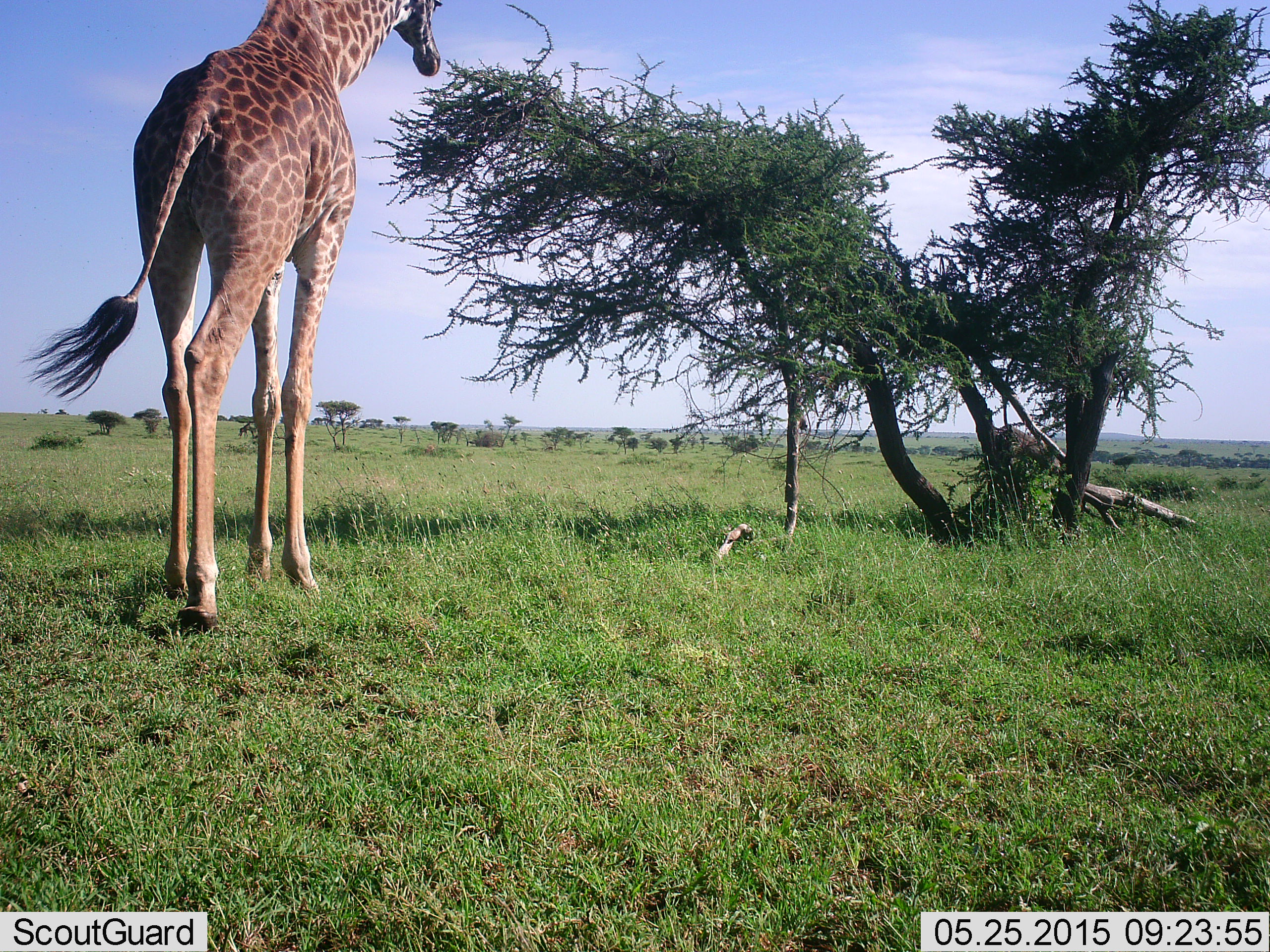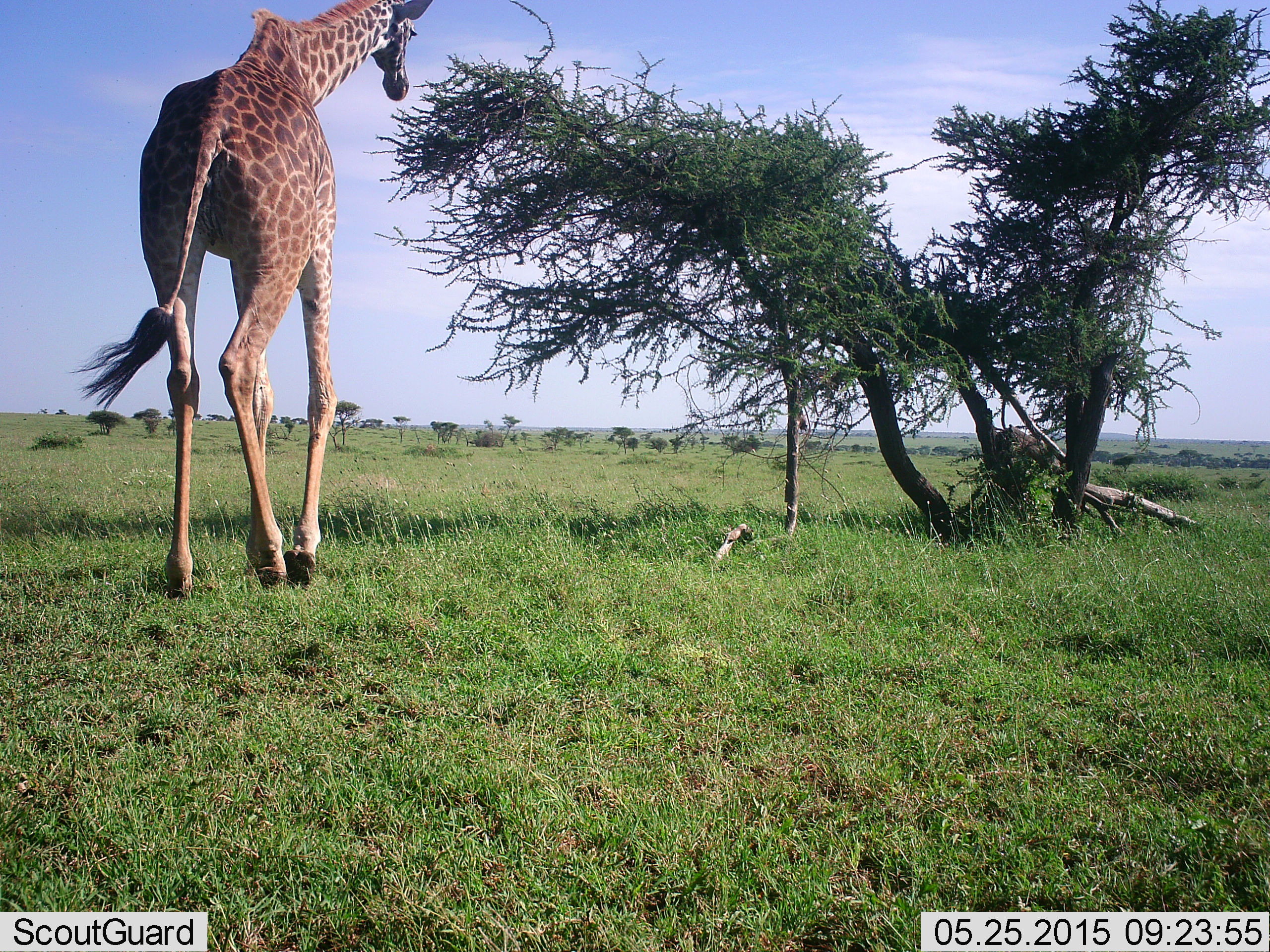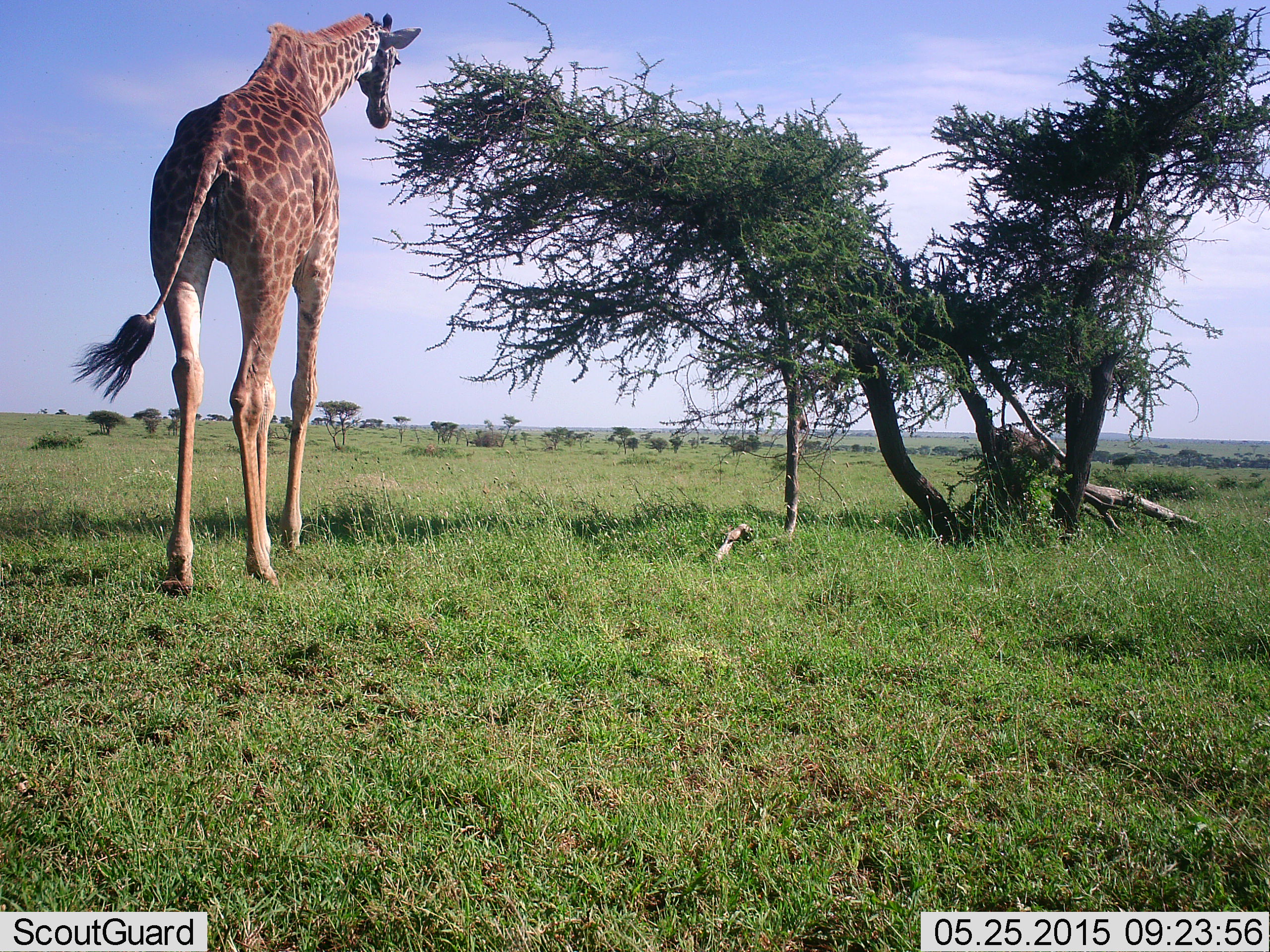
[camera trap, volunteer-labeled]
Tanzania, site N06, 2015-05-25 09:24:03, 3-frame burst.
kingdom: Animalia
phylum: Chordata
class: Mammalia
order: Artiodactyla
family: Giraffidae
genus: Giraffa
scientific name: Giraffa camelopardalis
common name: giraffe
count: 1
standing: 20%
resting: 0%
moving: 80%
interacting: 0%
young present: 0%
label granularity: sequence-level